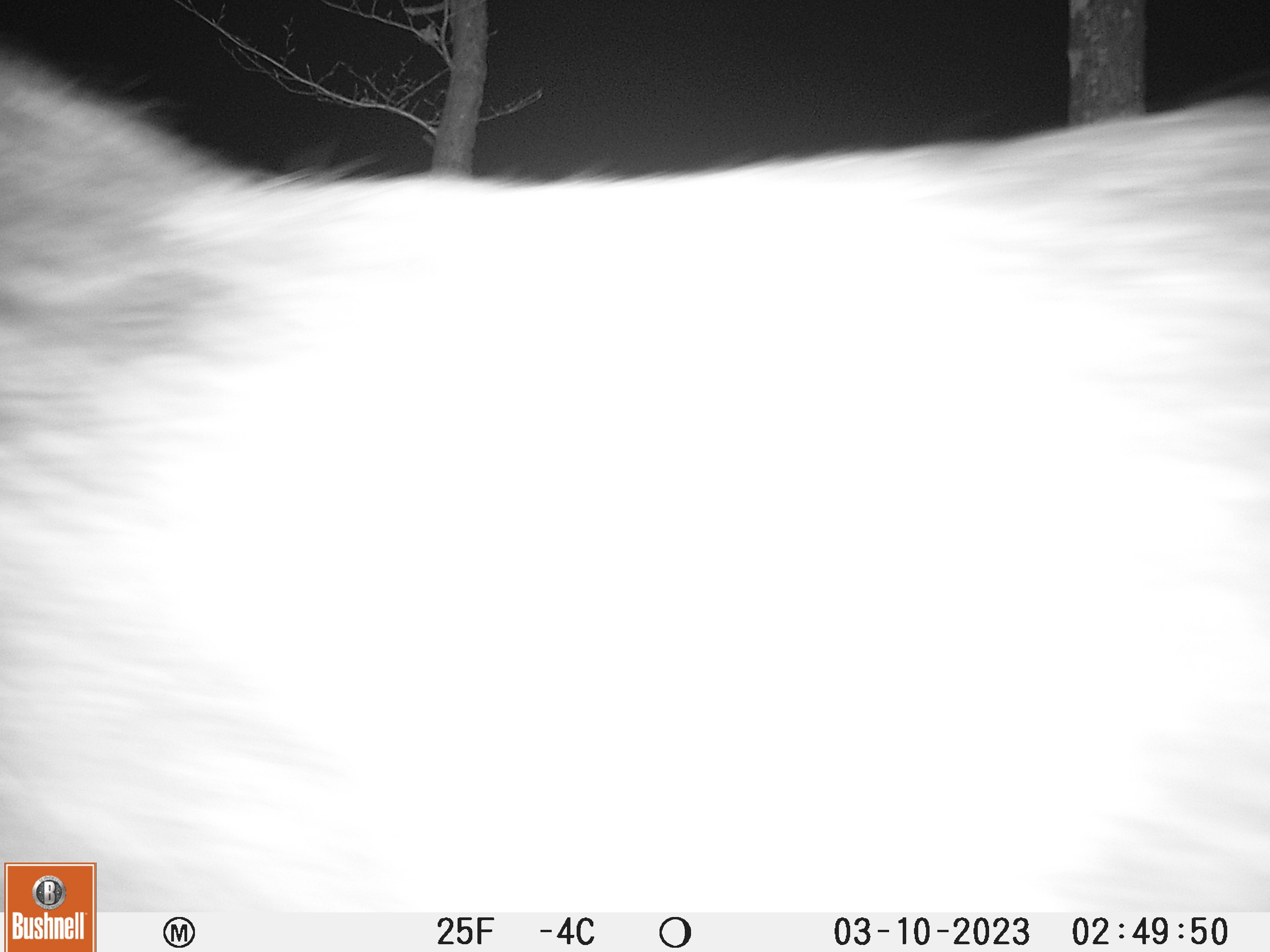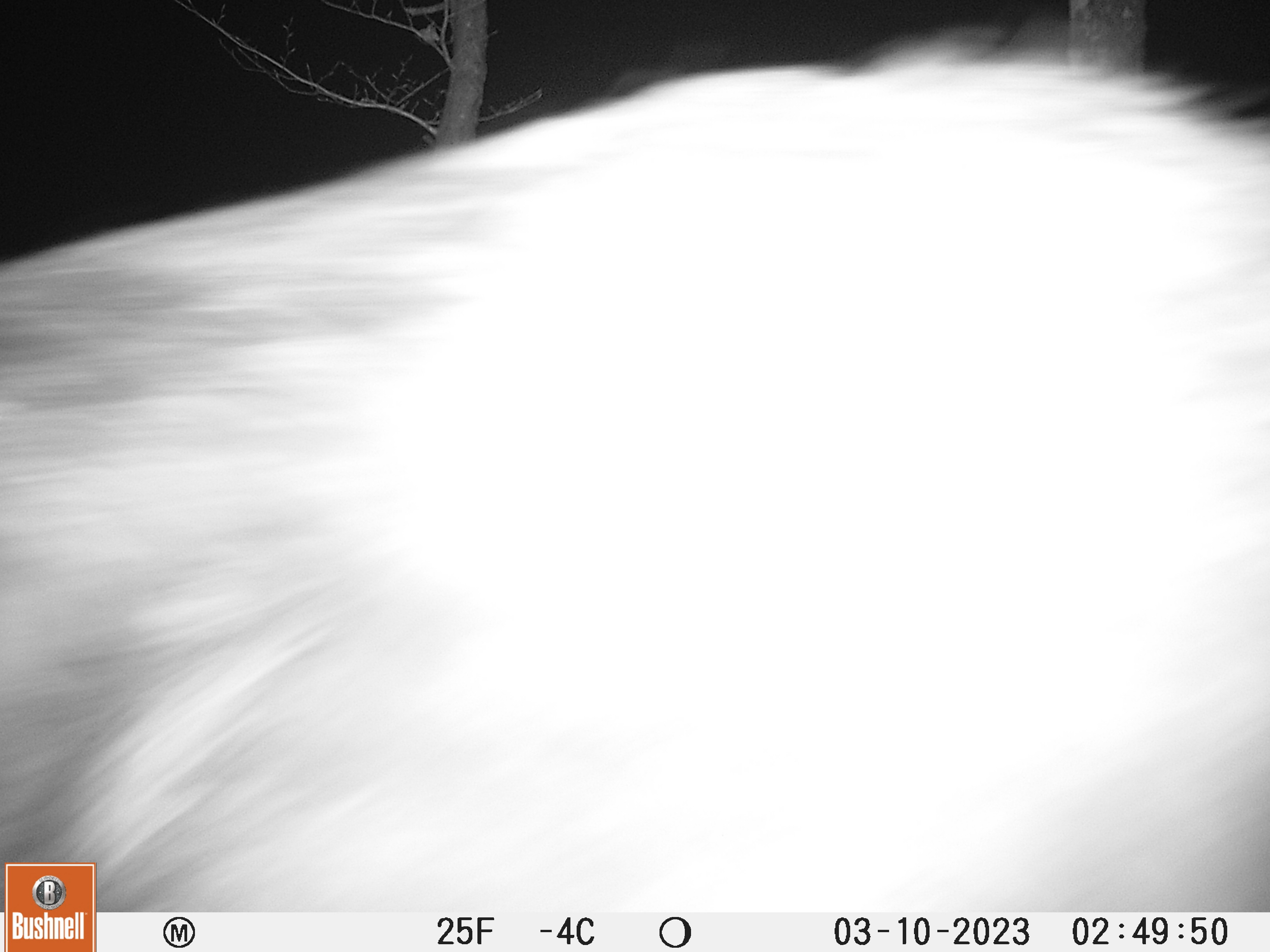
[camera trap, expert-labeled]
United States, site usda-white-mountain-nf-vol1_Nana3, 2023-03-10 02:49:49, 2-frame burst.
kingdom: Animalia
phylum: Chordata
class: Mammalia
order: Artiodactyla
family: Cervidae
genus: Alces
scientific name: Alces alces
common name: moose